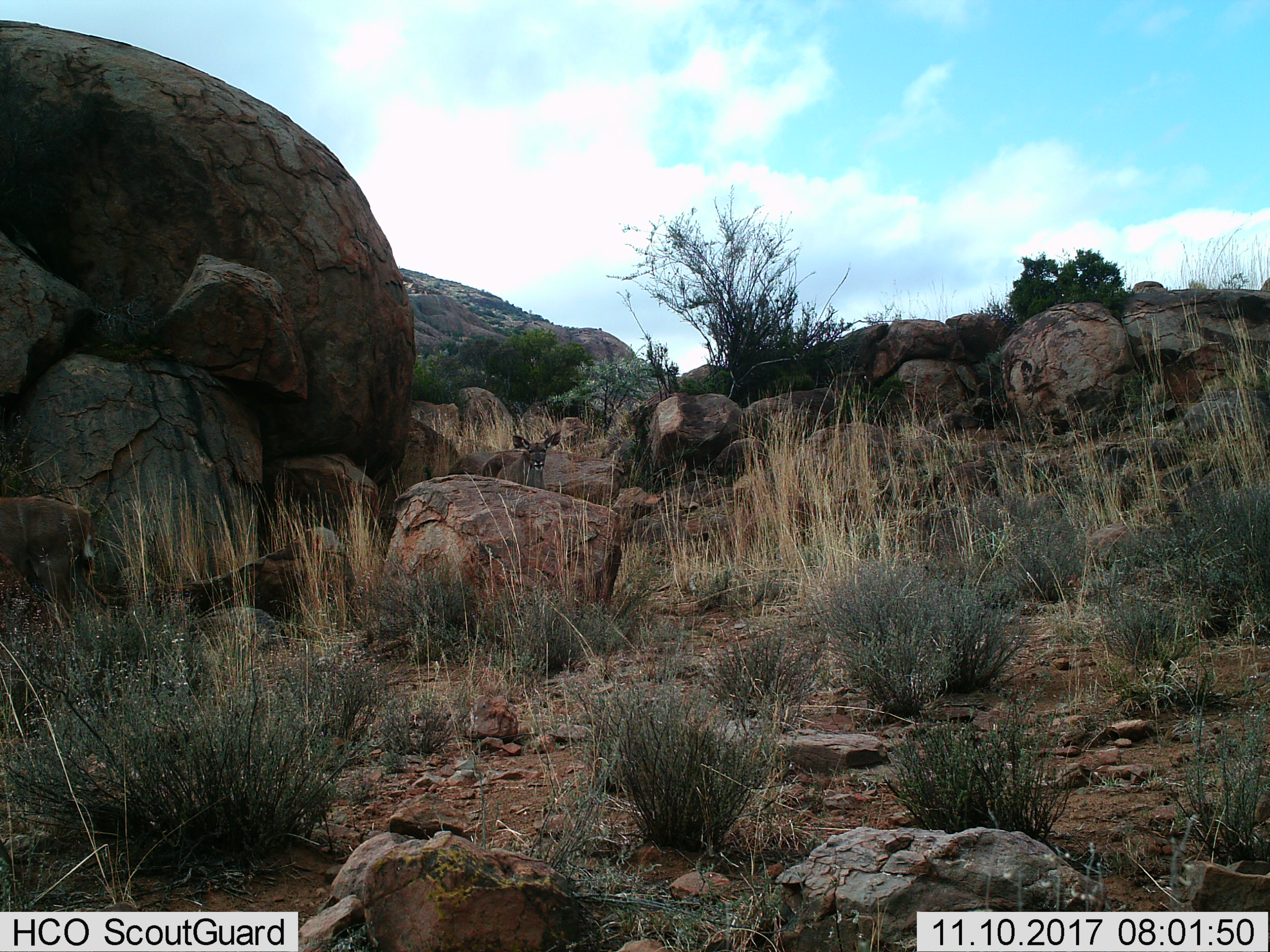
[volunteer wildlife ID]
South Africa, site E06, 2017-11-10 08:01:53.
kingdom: Animalia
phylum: Chordata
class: Mammalia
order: Artiodactyla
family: Bovidae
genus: Tragelaphus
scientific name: Tragelaphus strepsiceros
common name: greater kudu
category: kudu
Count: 1.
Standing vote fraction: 67%.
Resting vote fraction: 0%.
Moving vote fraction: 67%.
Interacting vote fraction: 0%.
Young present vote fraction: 0%.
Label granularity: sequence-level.